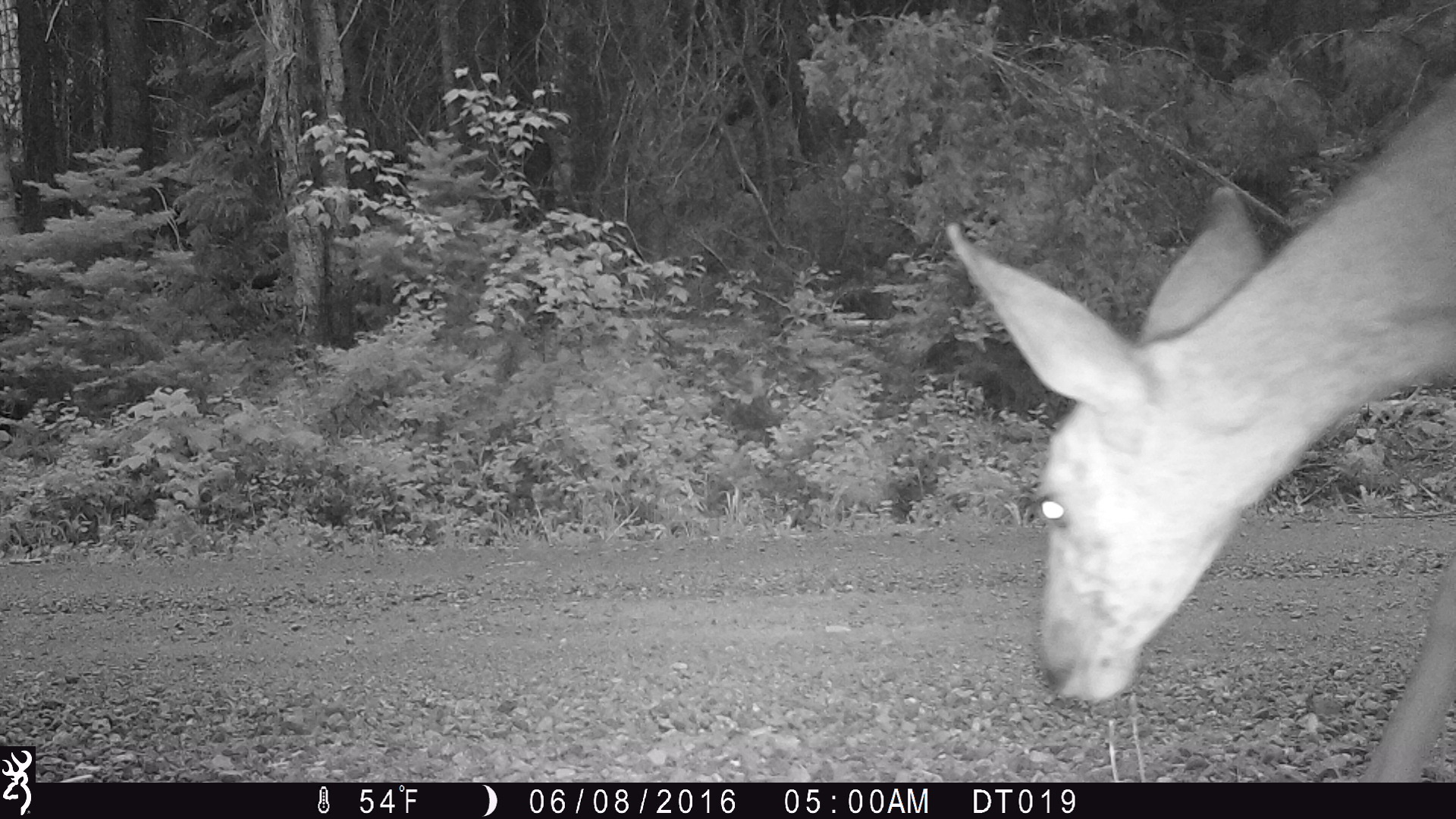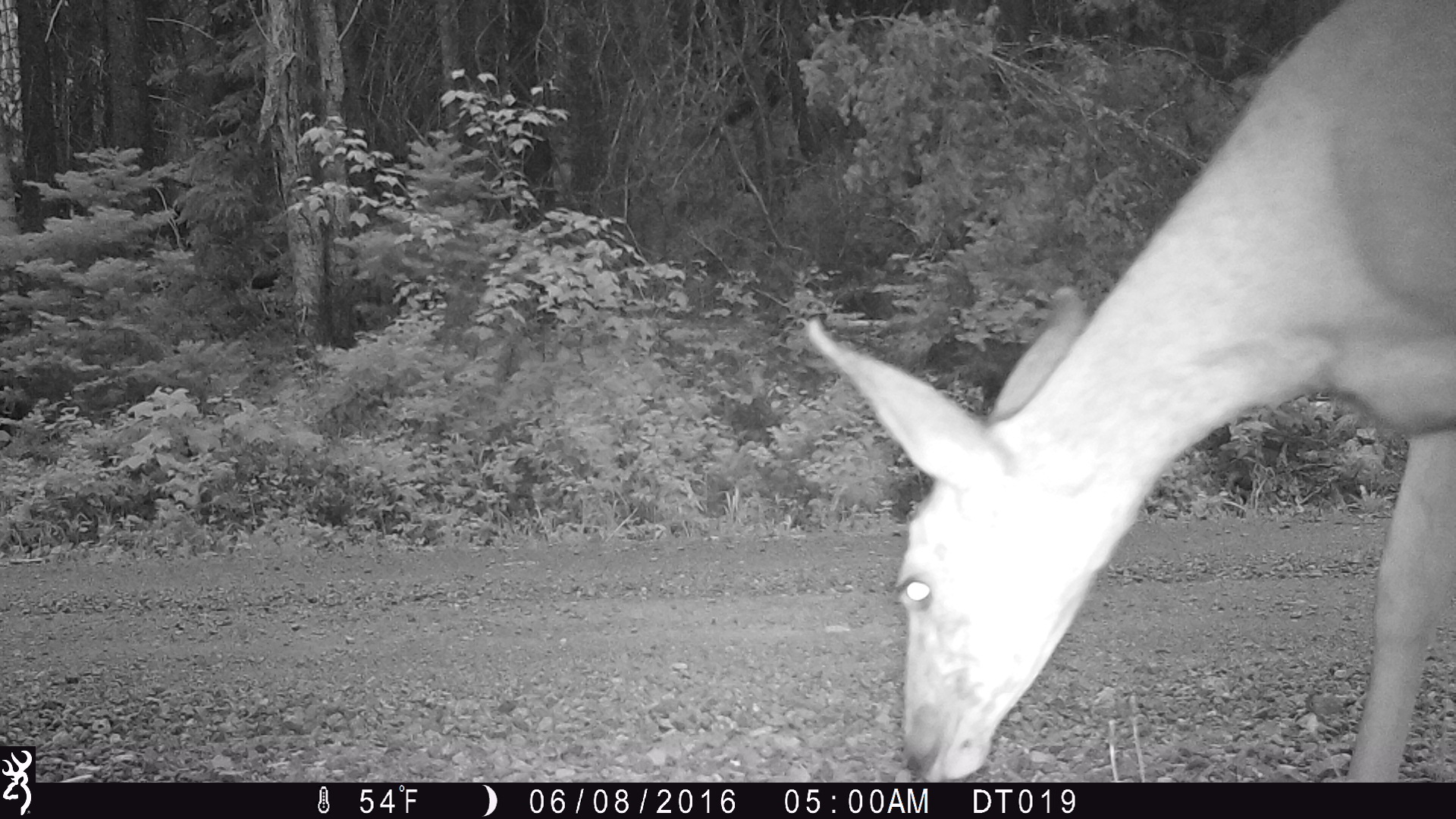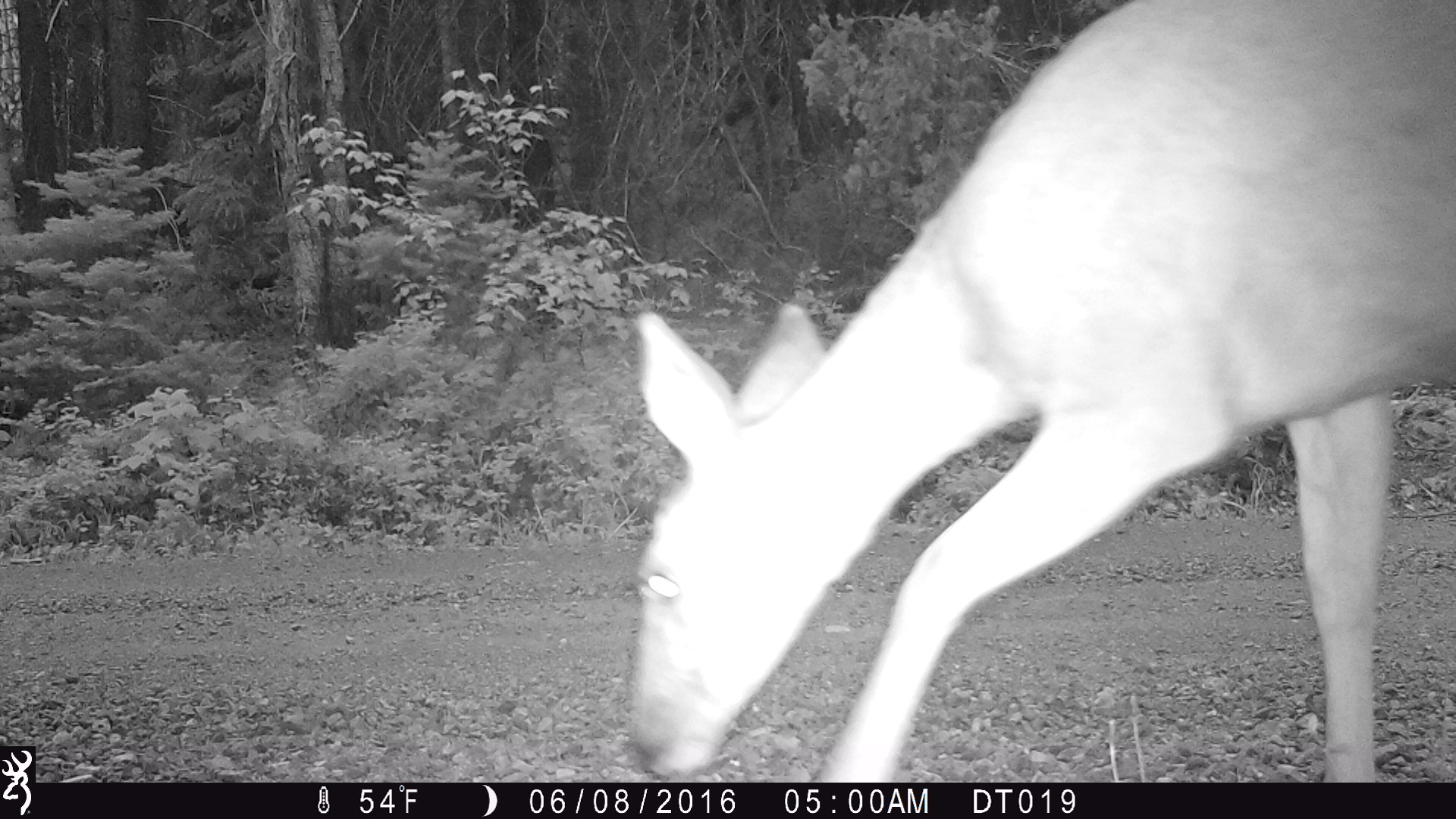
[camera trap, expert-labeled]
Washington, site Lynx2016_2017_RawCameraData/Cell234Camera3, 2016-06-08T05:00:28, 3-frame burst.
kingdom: Animalia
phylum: Chordata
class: Mammalia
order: Artiodactyla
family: Cervidae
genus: Odocoileus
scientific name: Odocoileus hemionus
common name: mule deer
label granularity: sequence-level